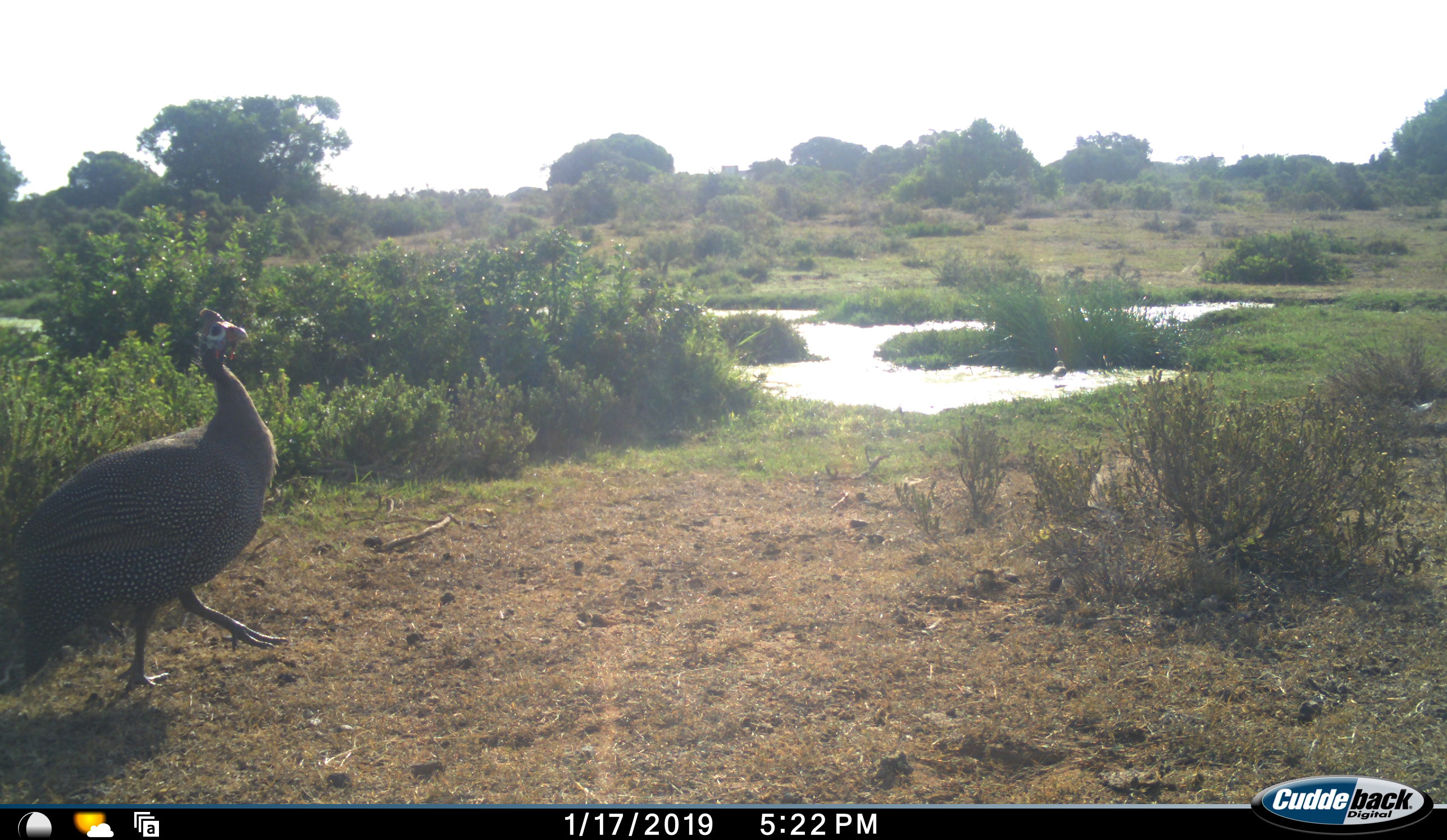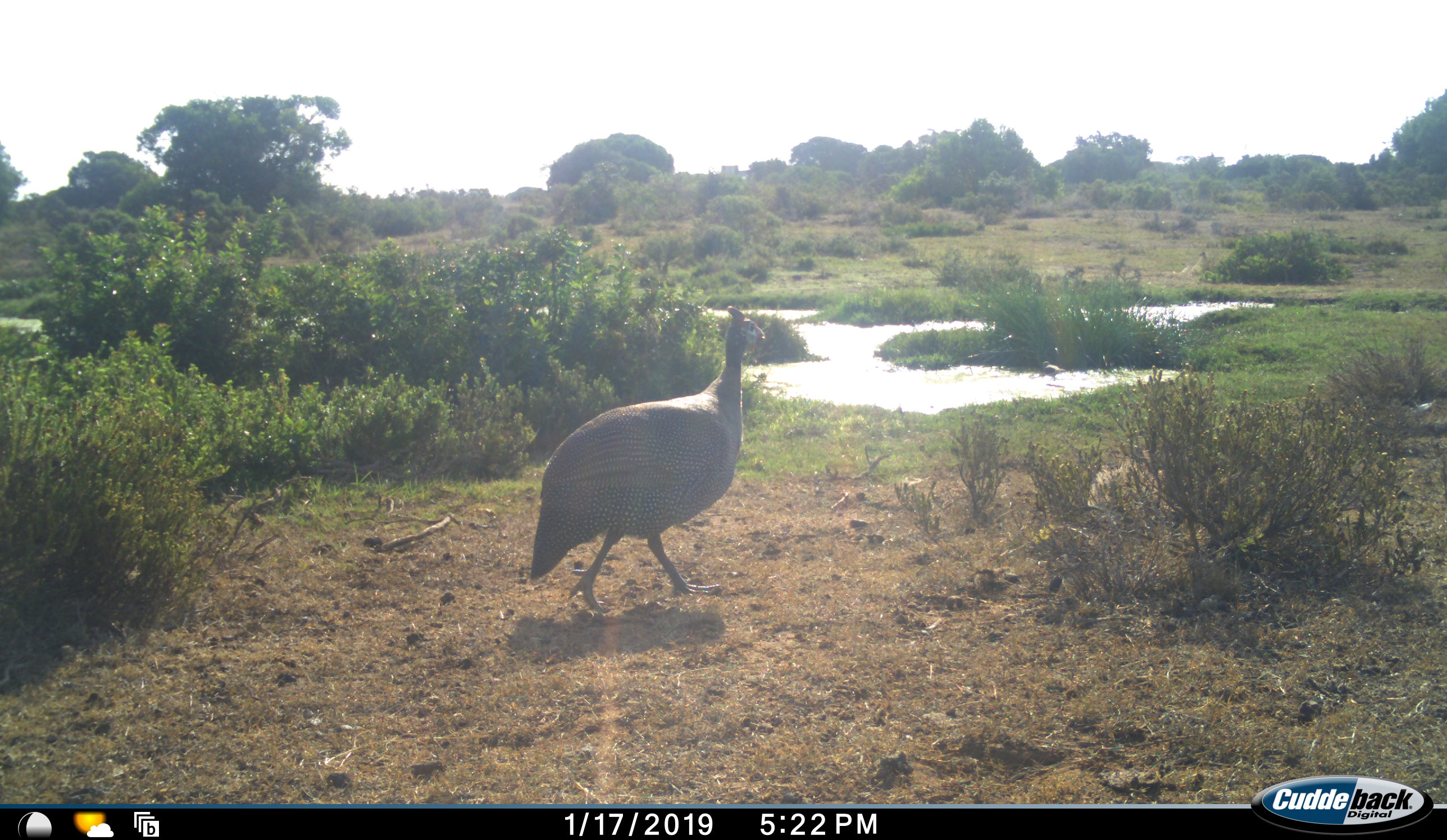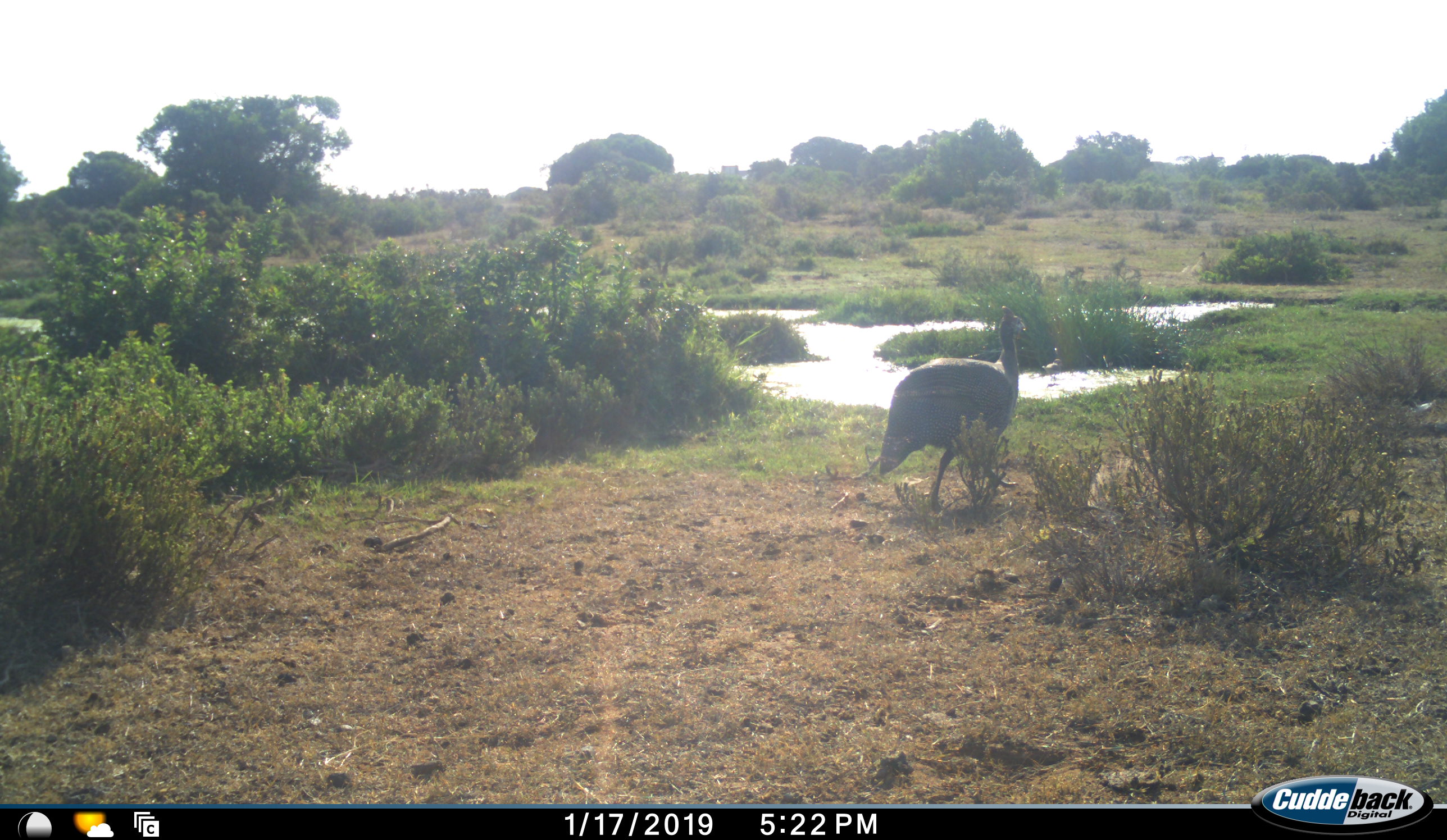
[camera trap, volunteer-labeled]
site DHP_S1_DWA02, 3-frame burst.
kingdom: Animalia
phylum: Chordata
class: Aves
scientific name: Aves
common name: bird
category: birdother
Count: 1.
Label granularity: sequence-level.